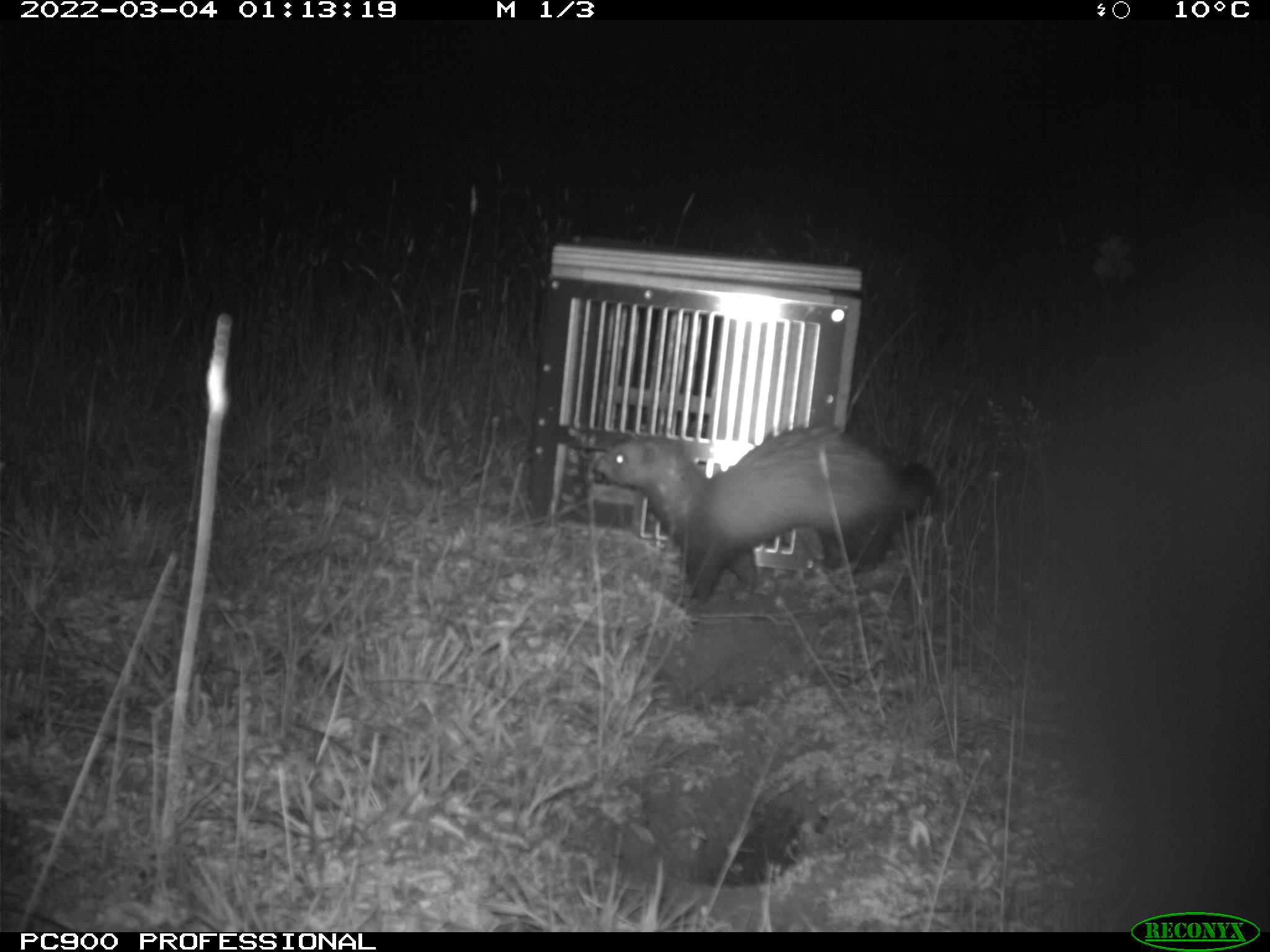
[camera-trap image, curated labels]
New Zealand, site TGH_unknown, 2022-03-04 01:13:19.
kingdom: Animalia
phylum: Chordata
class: Mammalia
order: Carnivora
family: Mustelidae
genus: Mustela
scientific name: Mustela furo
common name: ferret